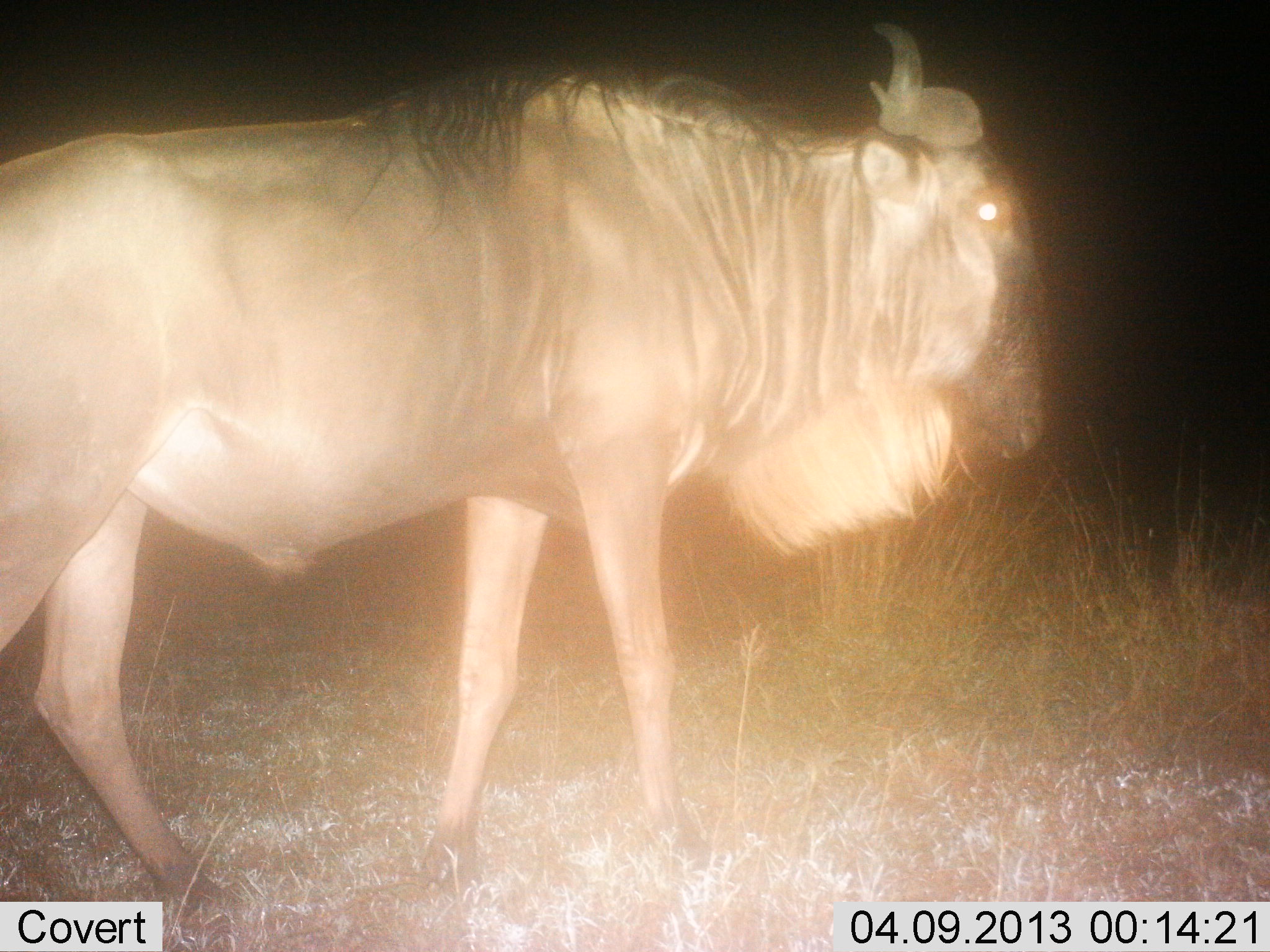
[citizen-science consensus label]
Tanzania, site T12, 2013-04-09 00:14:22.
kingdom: Animalia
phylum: Chordata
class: Mammalia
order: Artiodactyla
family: Bovidae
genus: Connochaetes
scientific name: Connochaetes taurinus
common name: blue wildebeest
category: wildebeest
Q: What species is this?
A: Wildebeest (blue wildebeest) (Connochaetes taurinus).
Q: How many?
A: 1.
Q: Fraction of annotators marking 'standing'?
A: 45%.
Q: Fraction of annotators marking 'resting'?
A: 5%.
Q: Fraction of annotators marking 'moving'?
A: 45%.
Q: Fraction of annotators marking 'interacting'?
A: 0%.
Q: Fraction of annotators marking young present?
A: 0%.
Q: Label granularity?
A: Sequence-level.